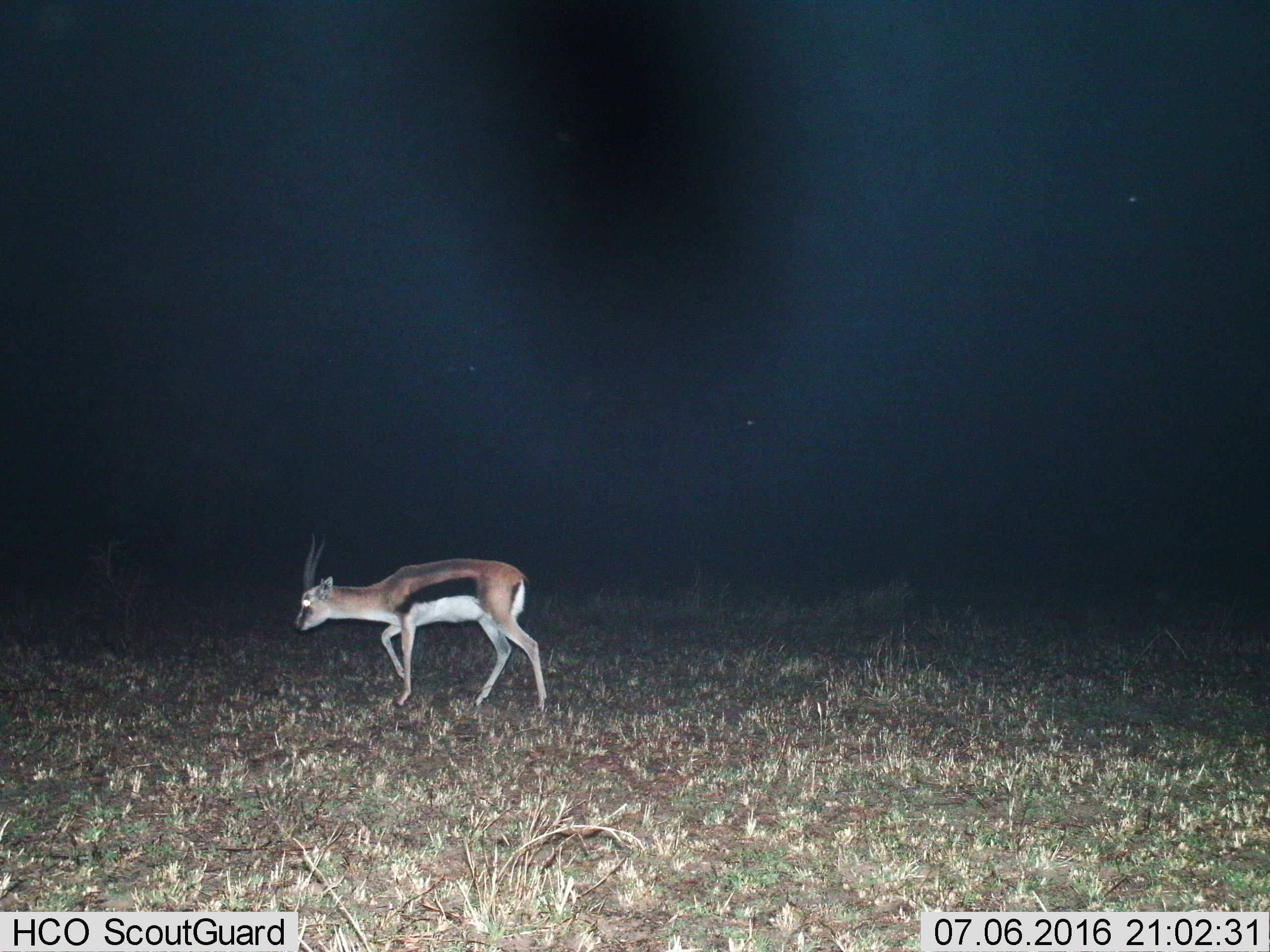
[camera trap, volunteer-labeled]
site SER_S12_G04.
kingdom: Animalia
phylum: Chordata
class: Mammalia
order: Artiodactyla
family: Bovidae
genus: Eudorcas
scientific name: Eudorcas thomsonii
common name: thomson's gazelle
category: gazellethomsons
Gazellethomsons (thomson's gazelle) (Eudorcas thomsonii), count 1. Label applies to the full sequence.